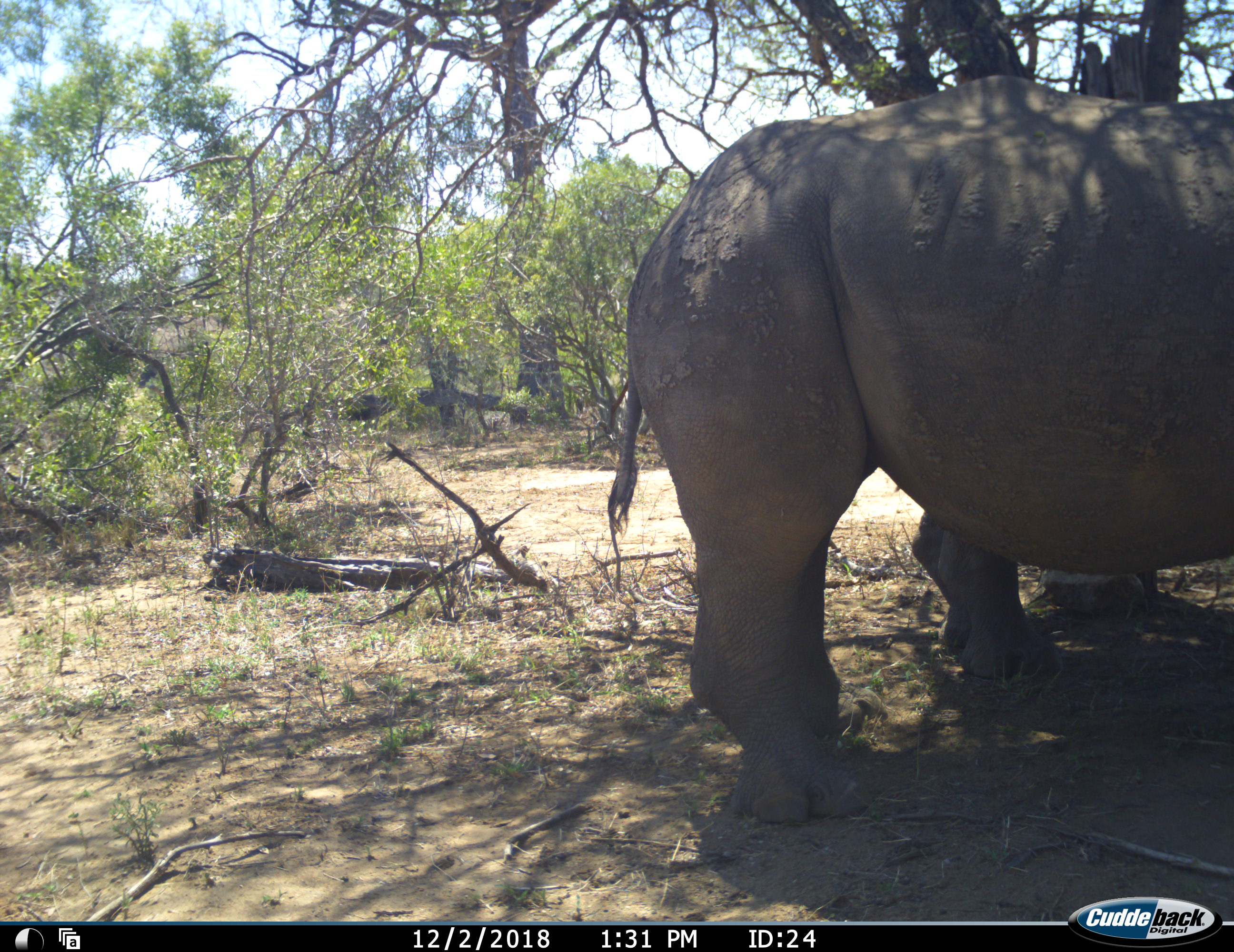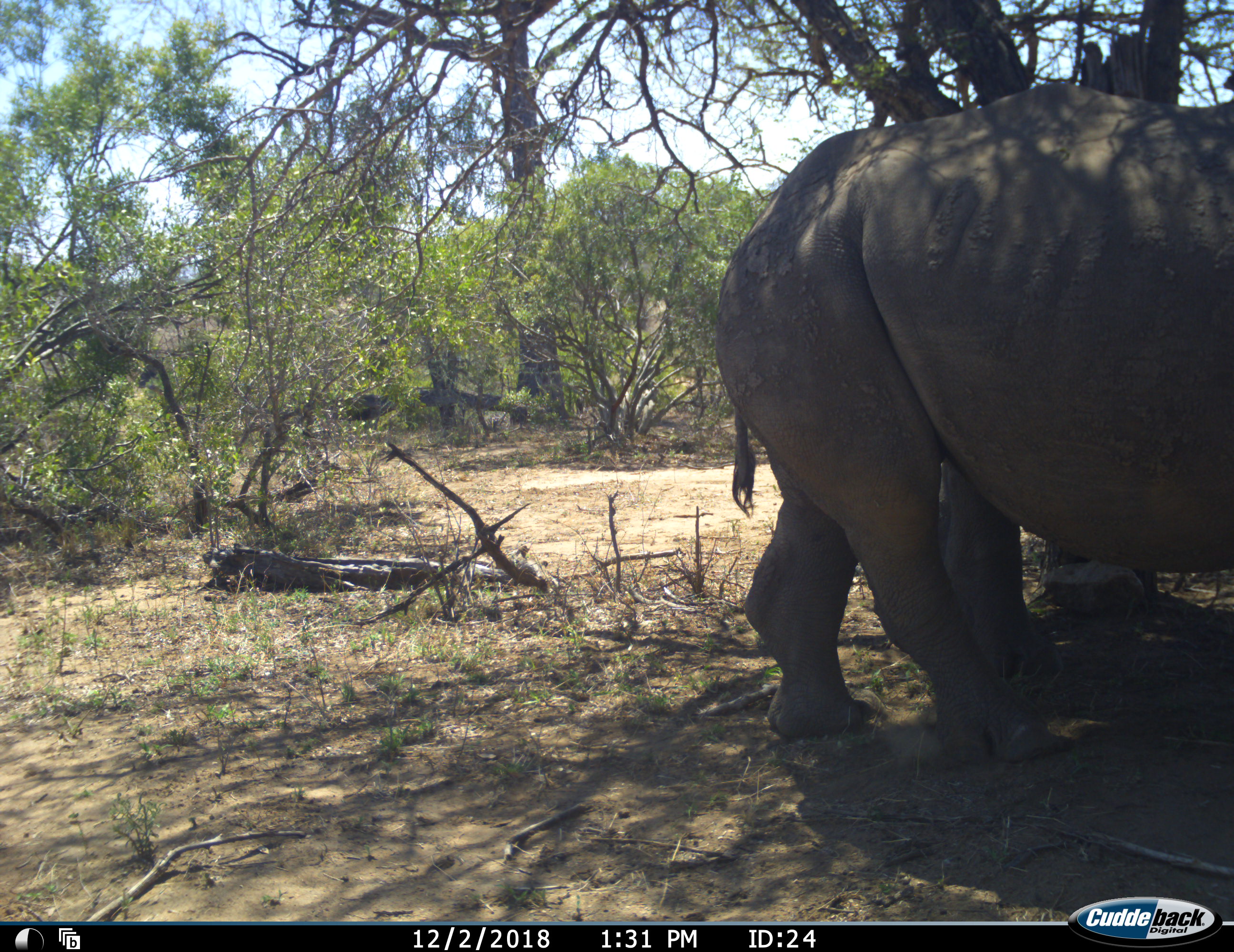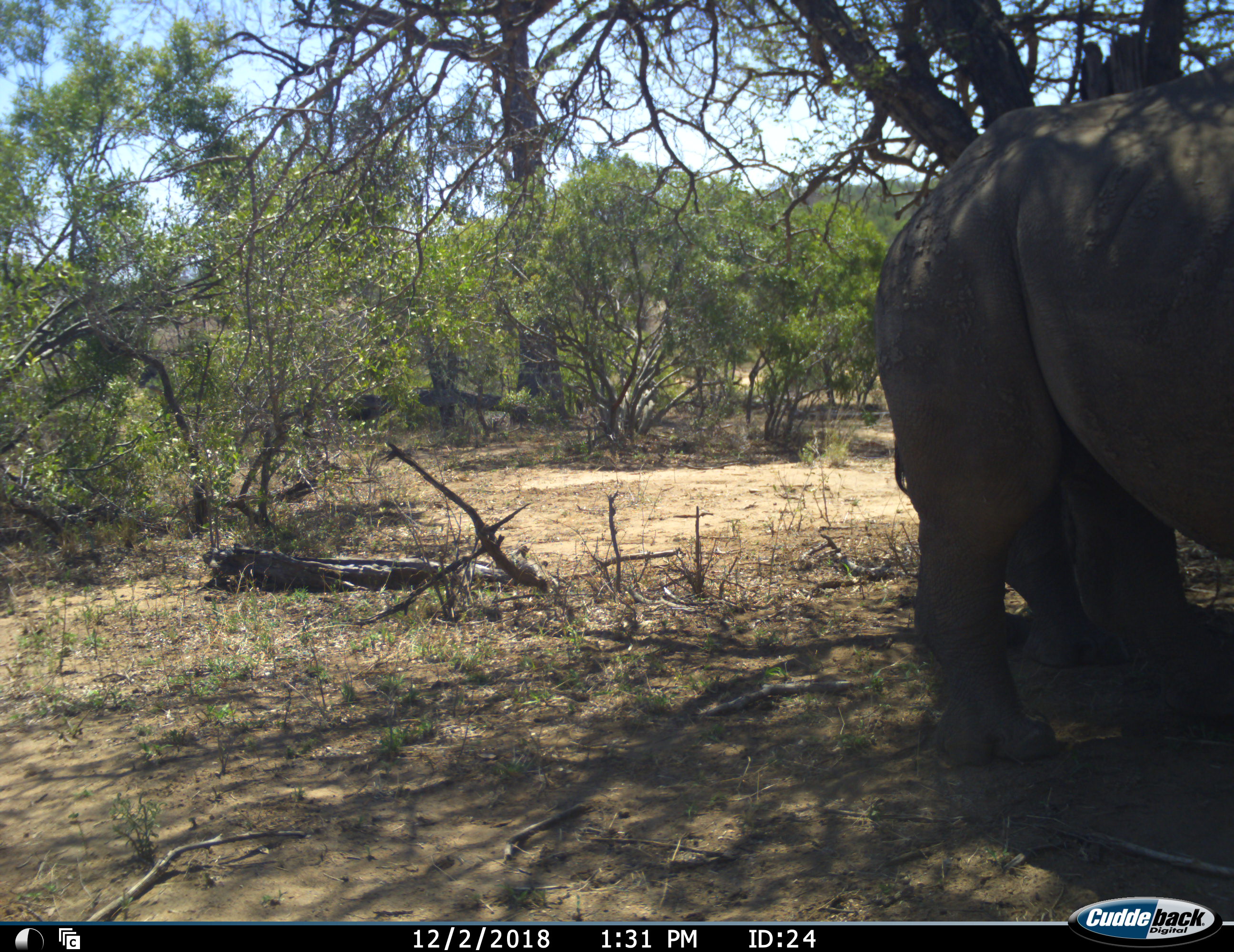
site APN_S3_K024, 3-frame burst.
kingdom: Animalia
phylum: Chordata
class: Mammalia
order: Perissodactyla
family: Rhinocerotidae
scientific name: Rhinocerotidae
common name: unknown rhinoceros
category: rhinocerosunknown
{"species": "rhinocerosunknown (unknown rhinoceros) (Rhinocerotidae)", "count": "1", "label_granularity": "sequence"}